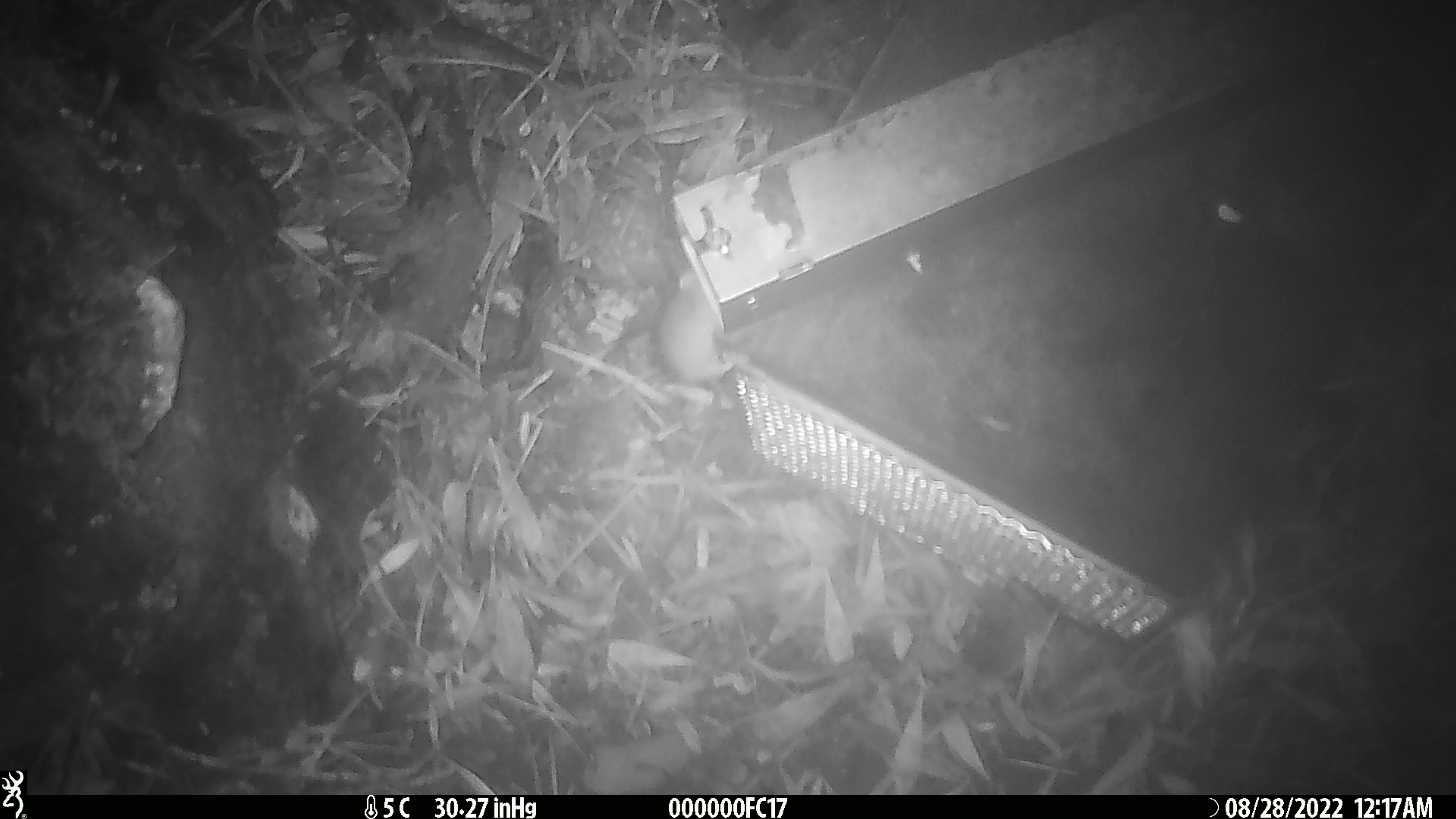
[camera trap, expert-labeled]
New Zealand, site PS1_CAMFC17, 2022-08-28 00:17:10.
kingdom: Animalia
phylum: Chordata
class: Mammalia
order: Rodentia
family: Muridae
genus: Mus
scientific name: Mus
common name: mouse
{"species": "mouse (Mus)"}